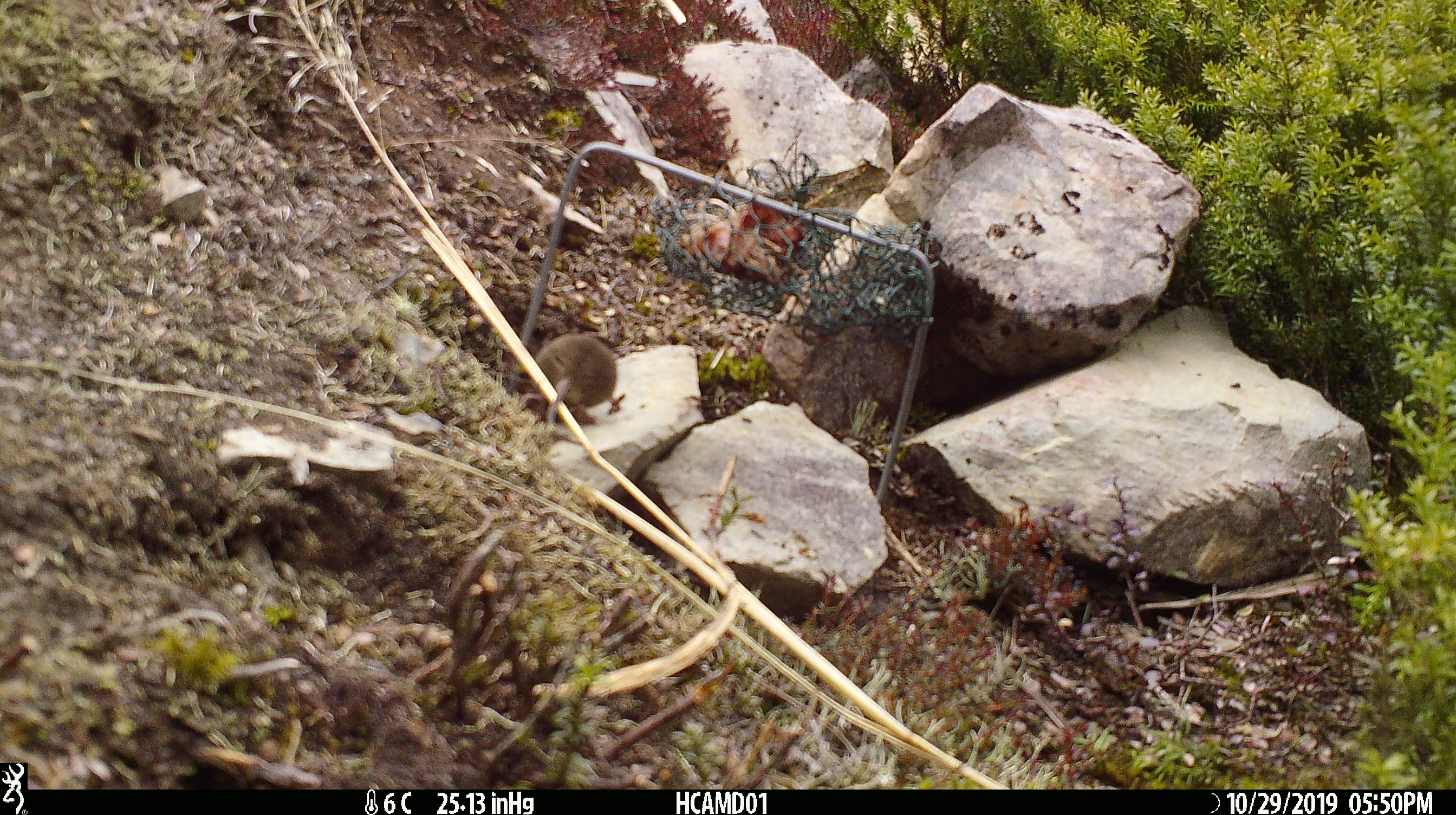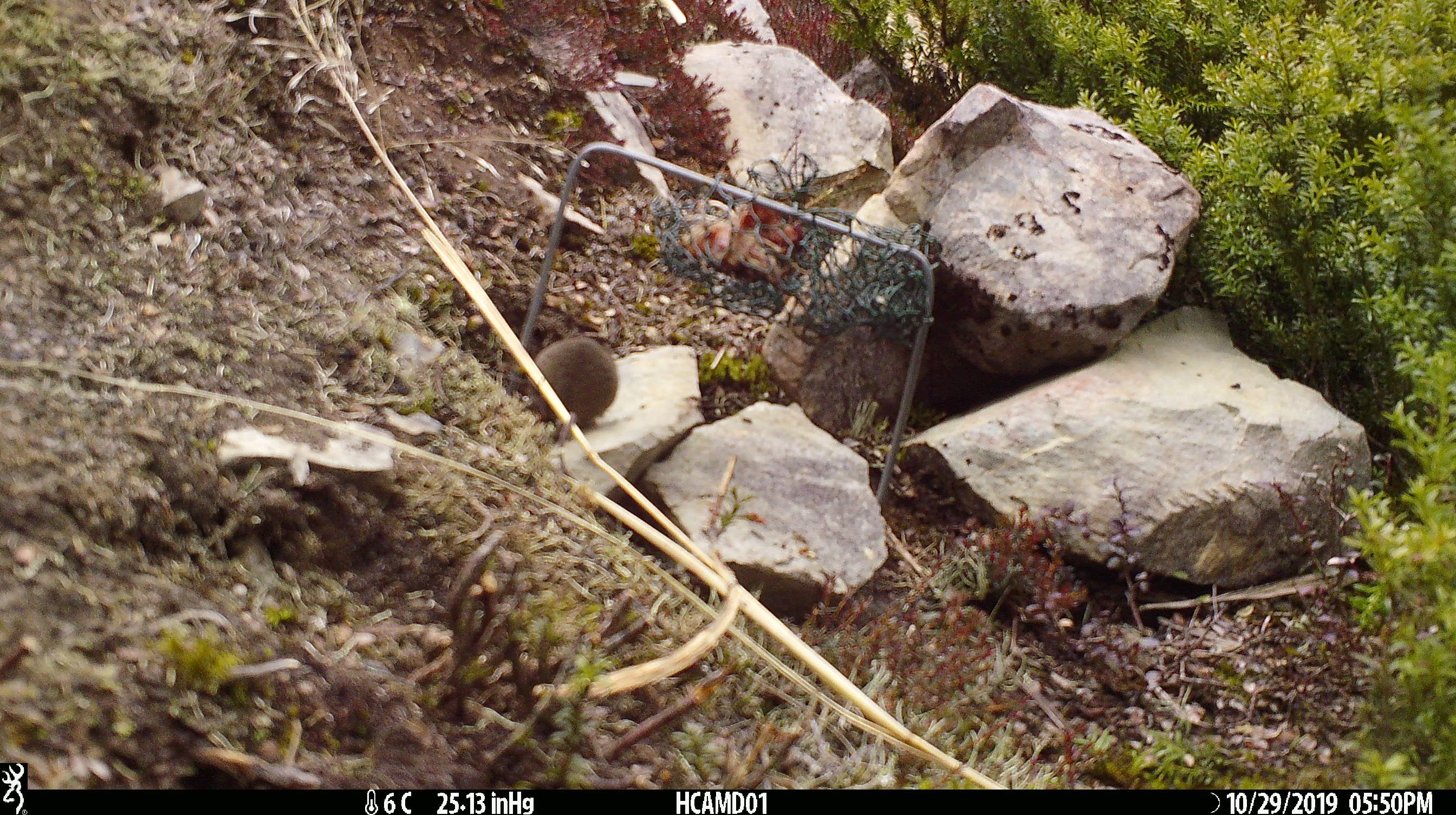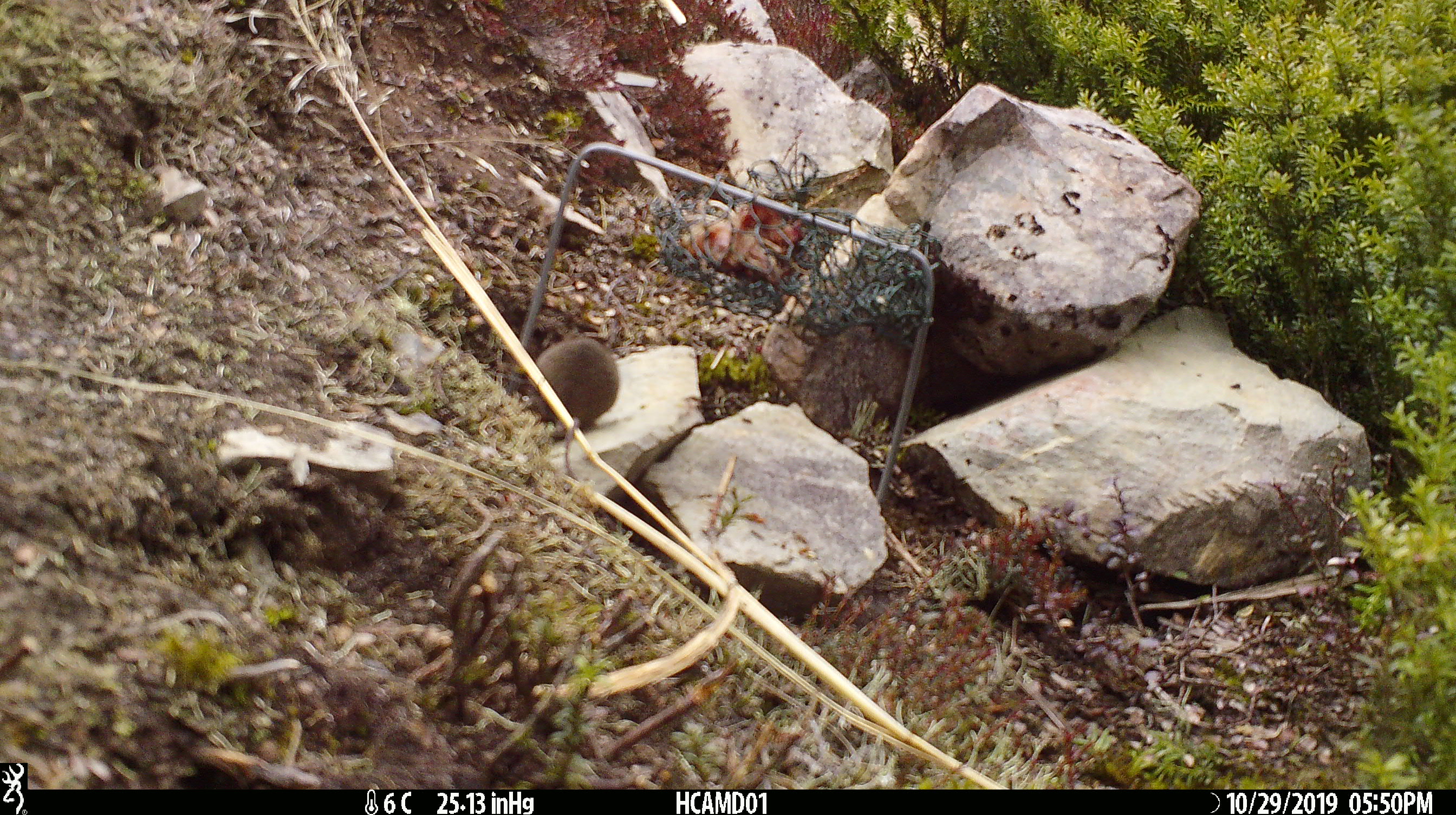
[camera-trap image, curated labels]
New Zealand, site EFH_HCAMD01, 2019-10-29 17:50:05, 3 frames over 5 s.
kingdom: Animalia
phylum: Chordata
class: Mammalia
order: Rodentia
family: Muridae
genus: Mus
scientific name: Mus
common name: mouse